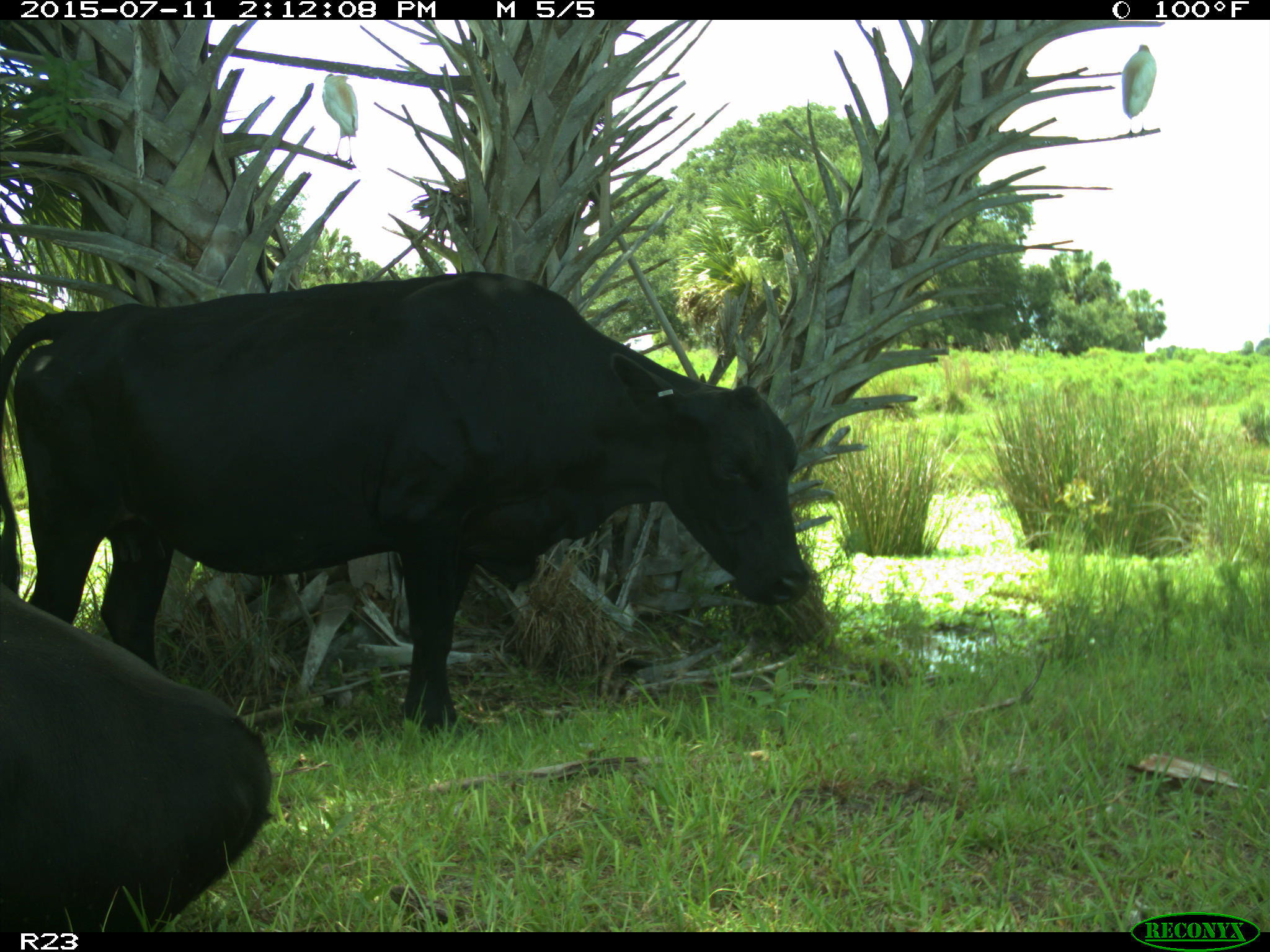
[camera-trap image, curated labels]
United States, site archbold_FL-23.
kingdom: Animalia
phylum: Chordata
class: Mammalia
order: Artiodactyla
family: Bovidae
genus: Bos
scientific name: Bos taurus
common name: domestic cow